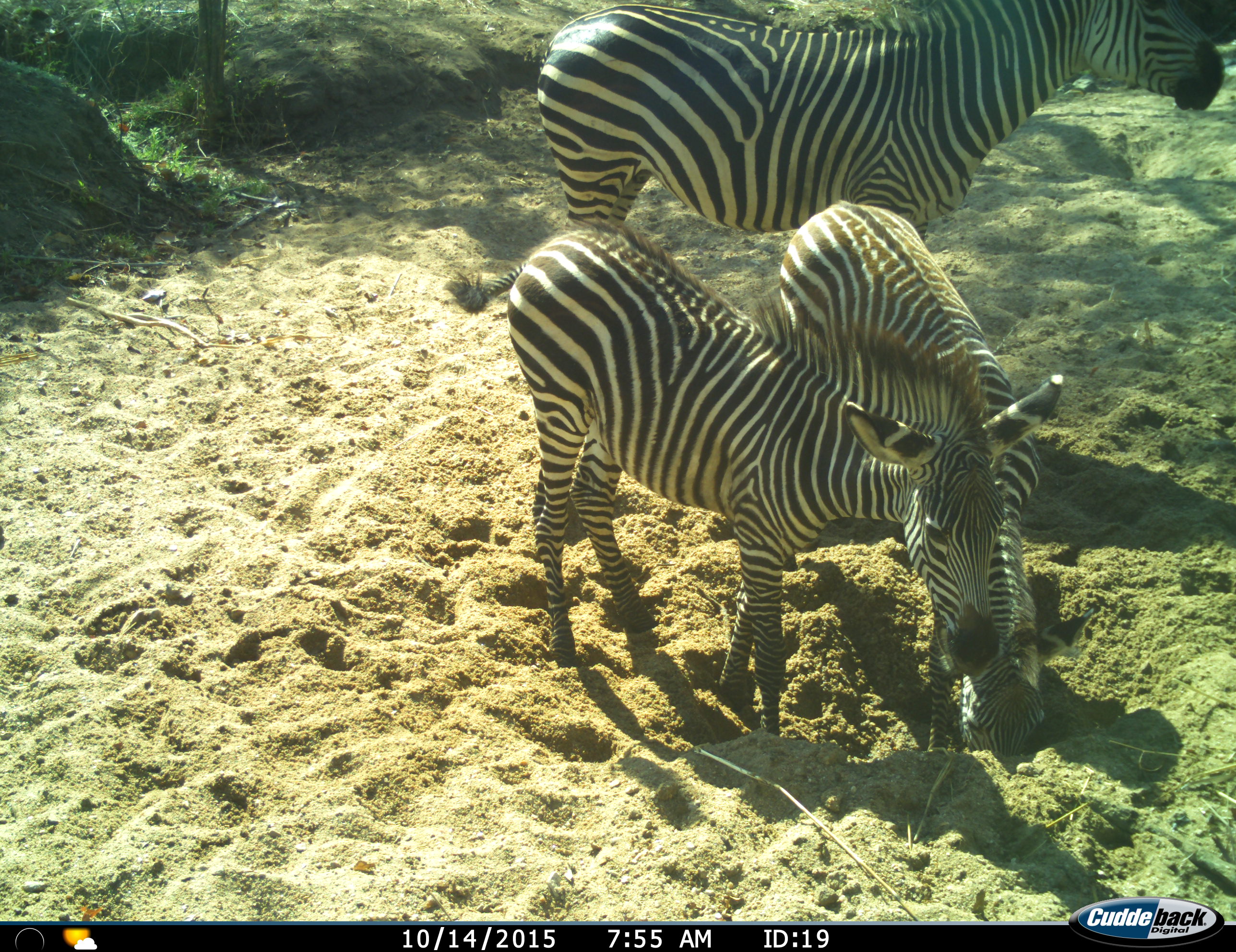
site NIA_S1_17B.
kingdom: Animalia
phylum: Chordata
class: Mammalia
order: Perissodactyla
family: Equidae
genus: Equus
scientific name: Equus quagga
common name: plains zebra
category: zebraplains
Zebraplains (plains zebra) (Equus quagga), count 3. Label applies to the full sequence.